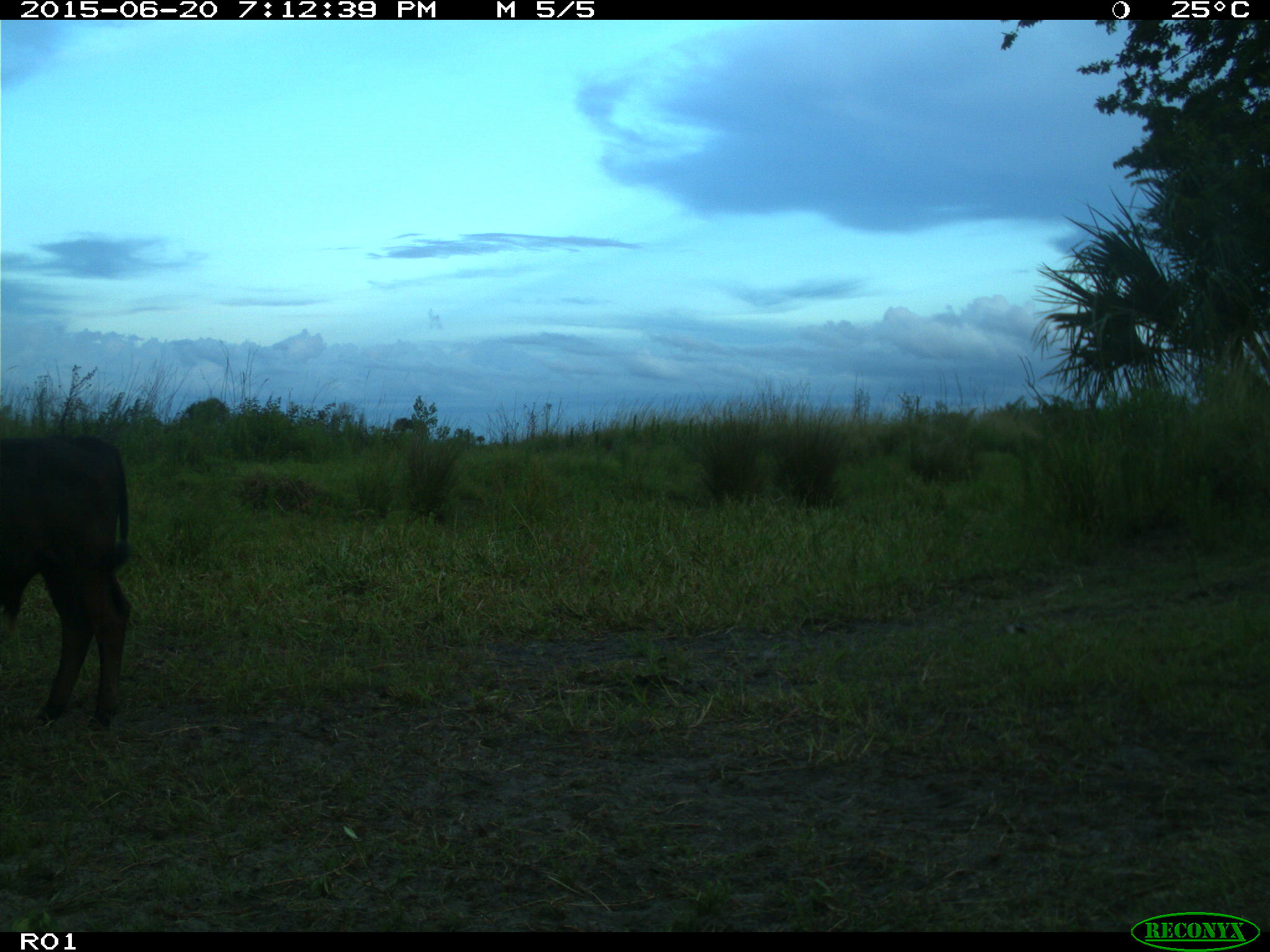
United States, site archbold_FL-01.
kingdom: Animalia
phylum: Chordata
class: Mammalia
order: Artiodactyla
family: Bovidae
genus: Bos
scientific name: Bos taurus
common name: domestic cow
Bos taurus (domestic cow).